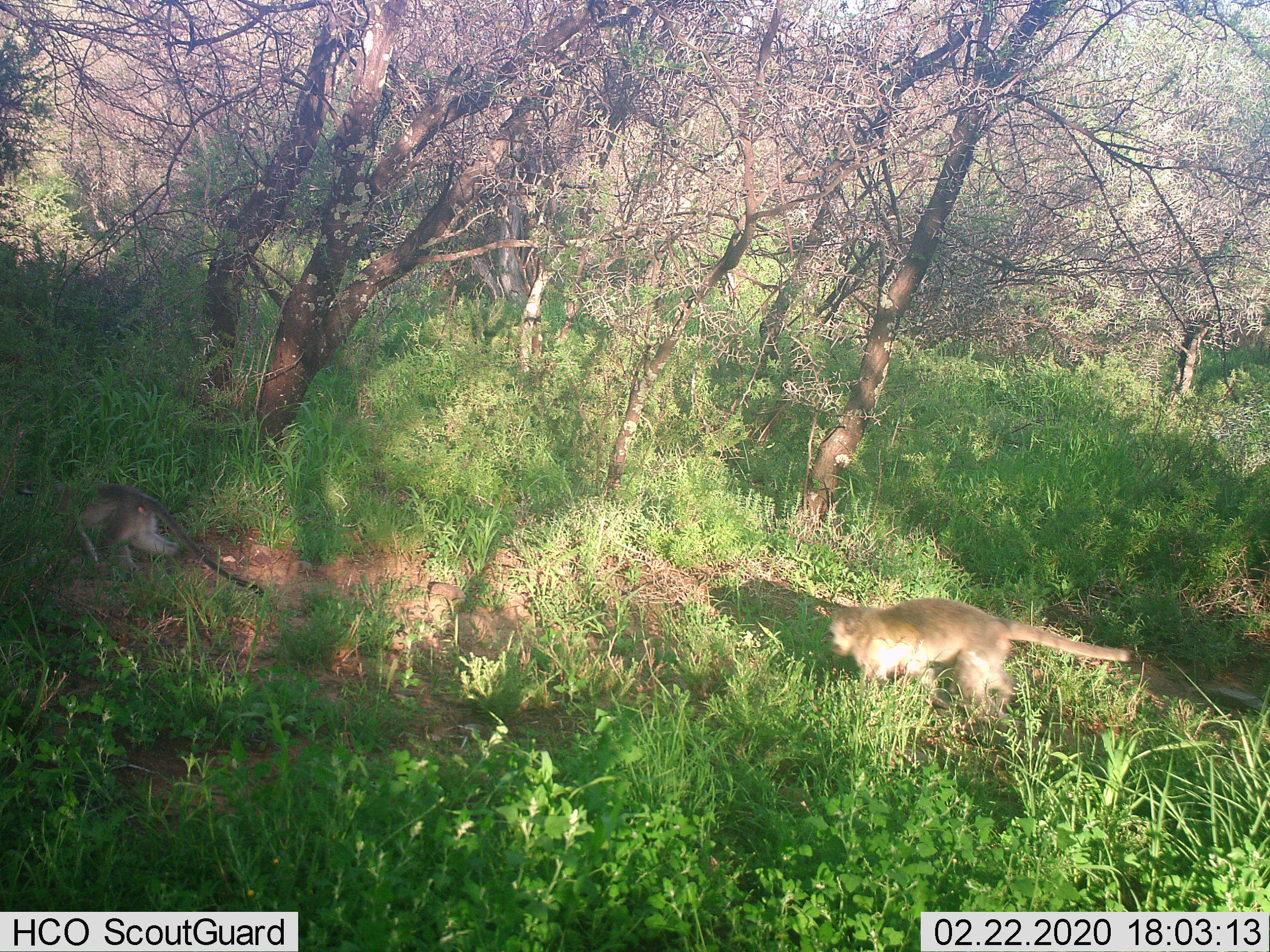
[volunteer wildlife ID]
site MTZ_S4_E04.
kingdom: Animalia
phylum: Chordata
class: Mammalia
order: Primates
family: Cercopithecidae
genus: Chlorocebus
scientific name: Chlorocebus pygerythrus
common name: vervet monkey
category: monkeyvervet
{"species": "monkeyvervet (vervet monkey) (Chlorocebus pygerythrus)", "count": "2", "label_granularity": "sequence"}